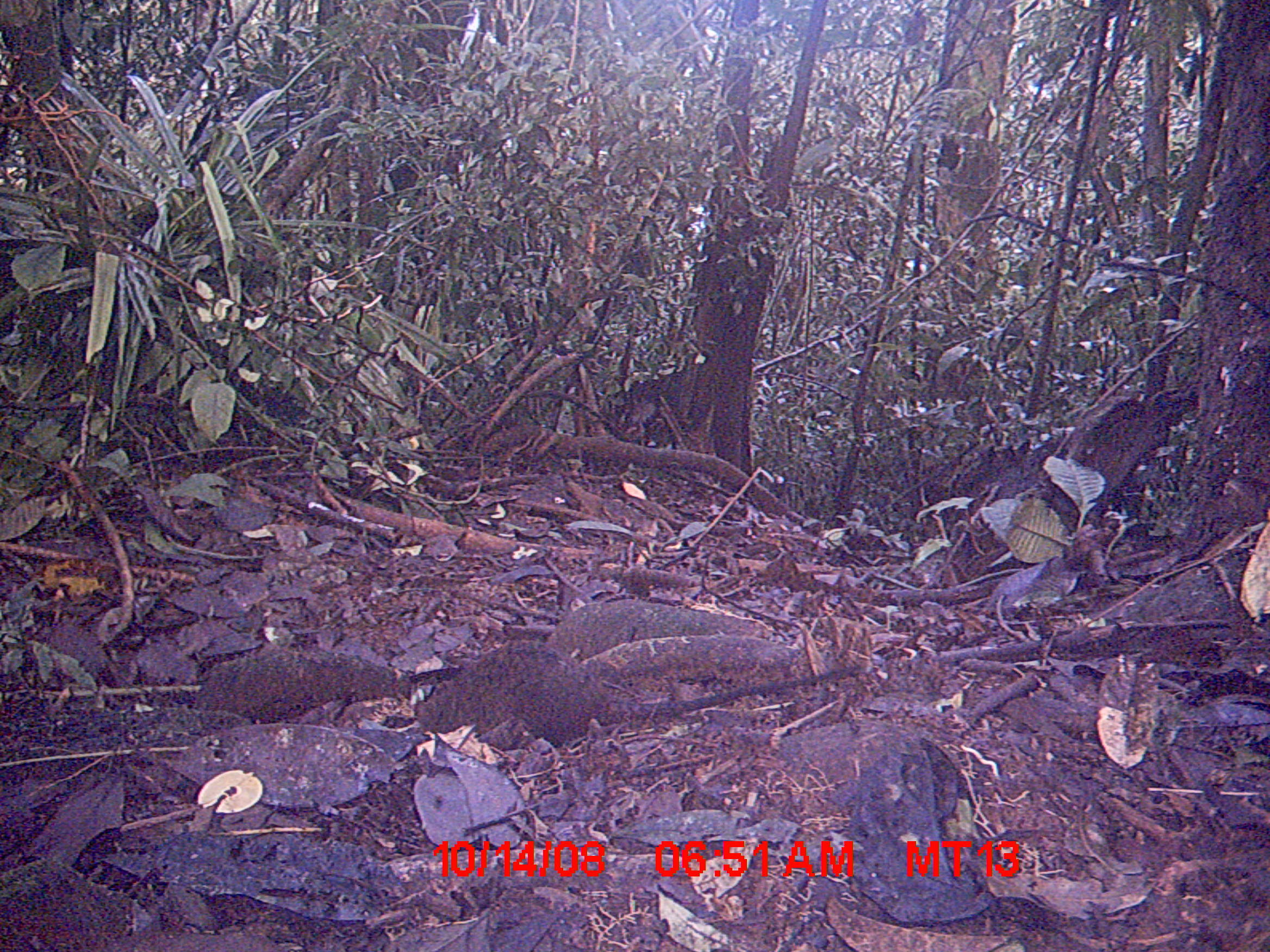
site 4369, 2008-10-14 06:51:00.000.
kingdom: Animalia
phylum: Chordata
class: Mammalia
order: Rodentia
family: Nesomyidae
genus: Nesomys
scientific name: Nesomys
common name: nesomys rodents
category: nesomys sp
Nesomys sp (nesomys rodents) (Nesomys), count 1.